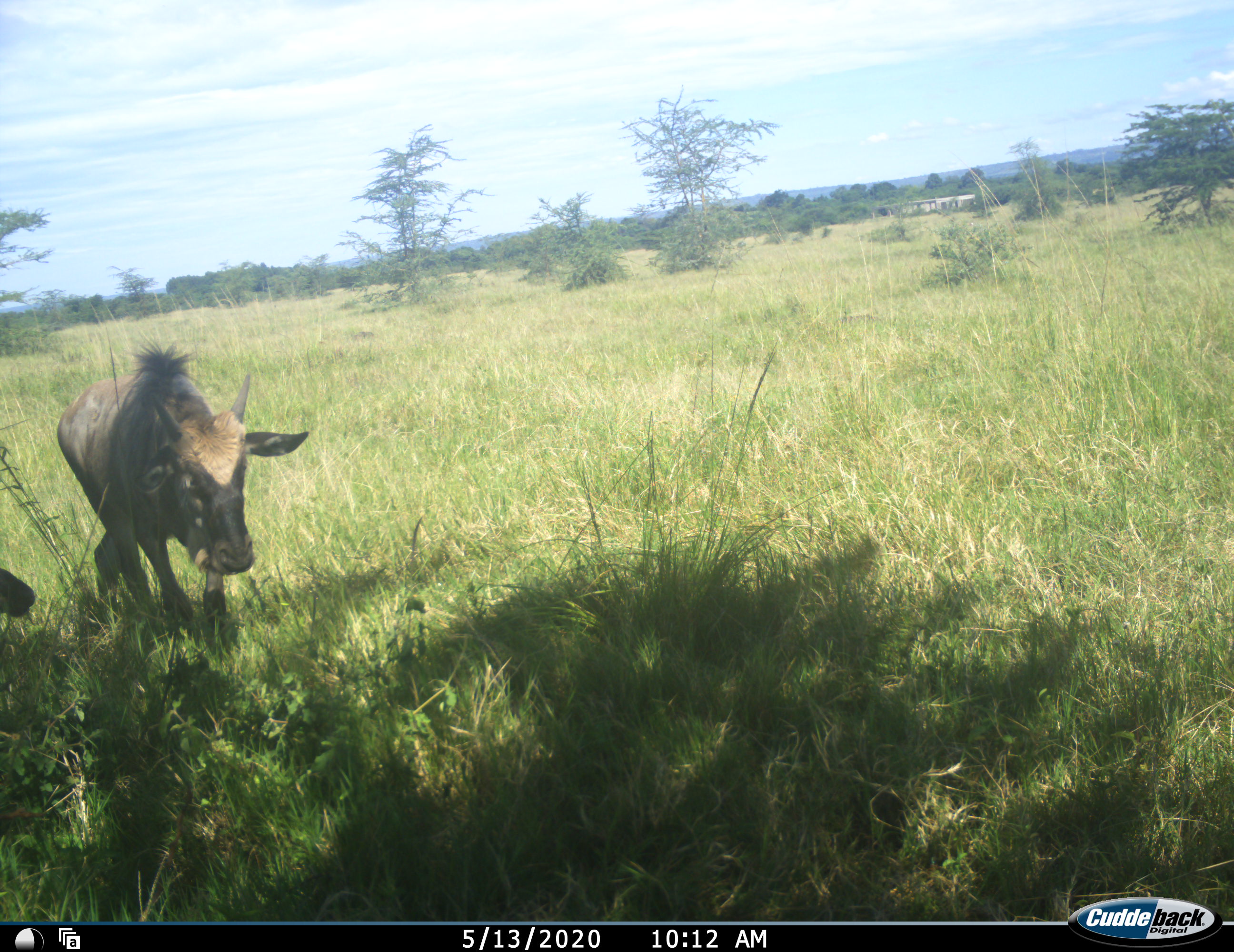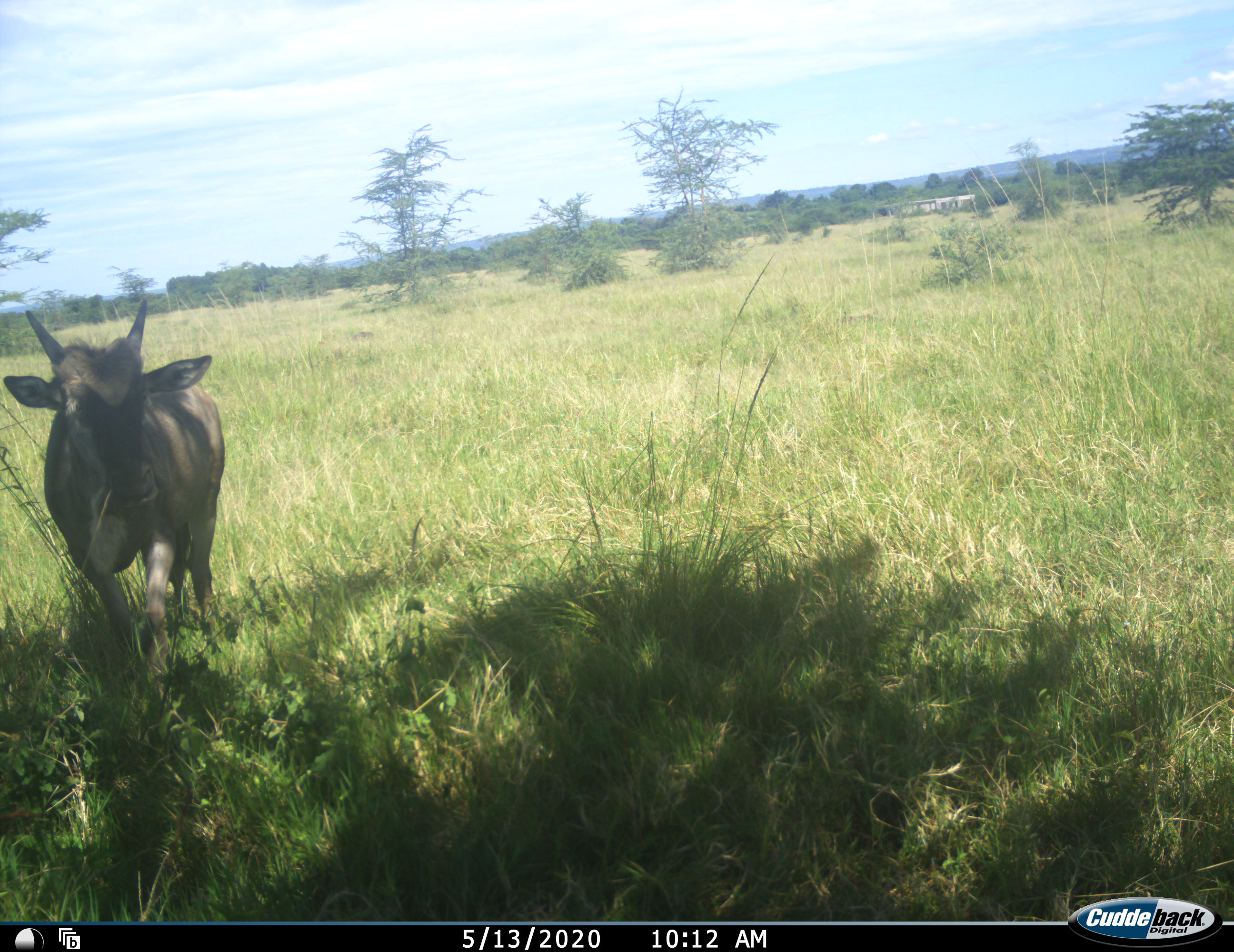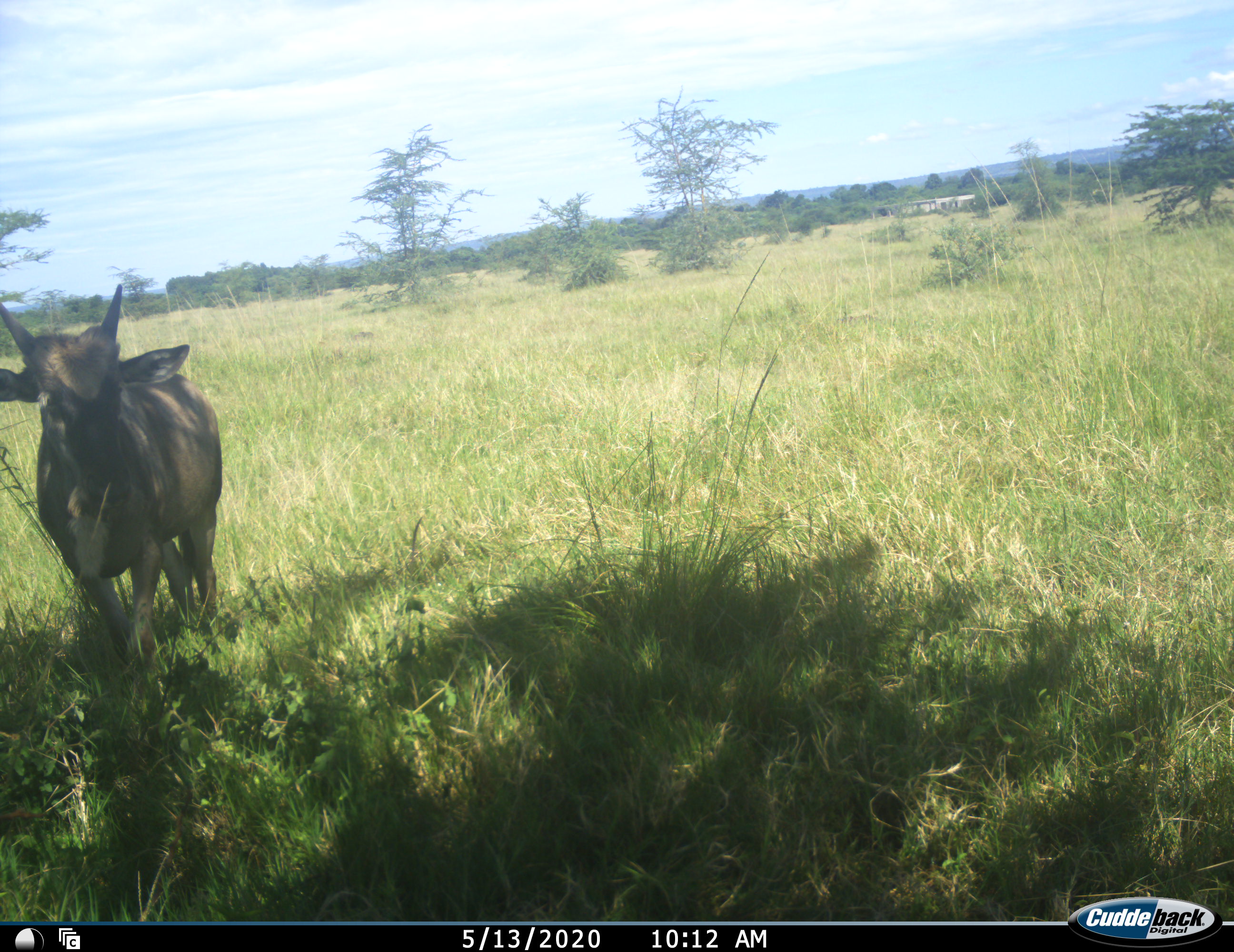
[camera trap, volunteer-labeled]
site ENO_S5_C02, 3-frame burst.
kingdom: Animalia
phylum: Chordata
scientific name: Vertebrata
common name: domestic animal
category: domesticanimal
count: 2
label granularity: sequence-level